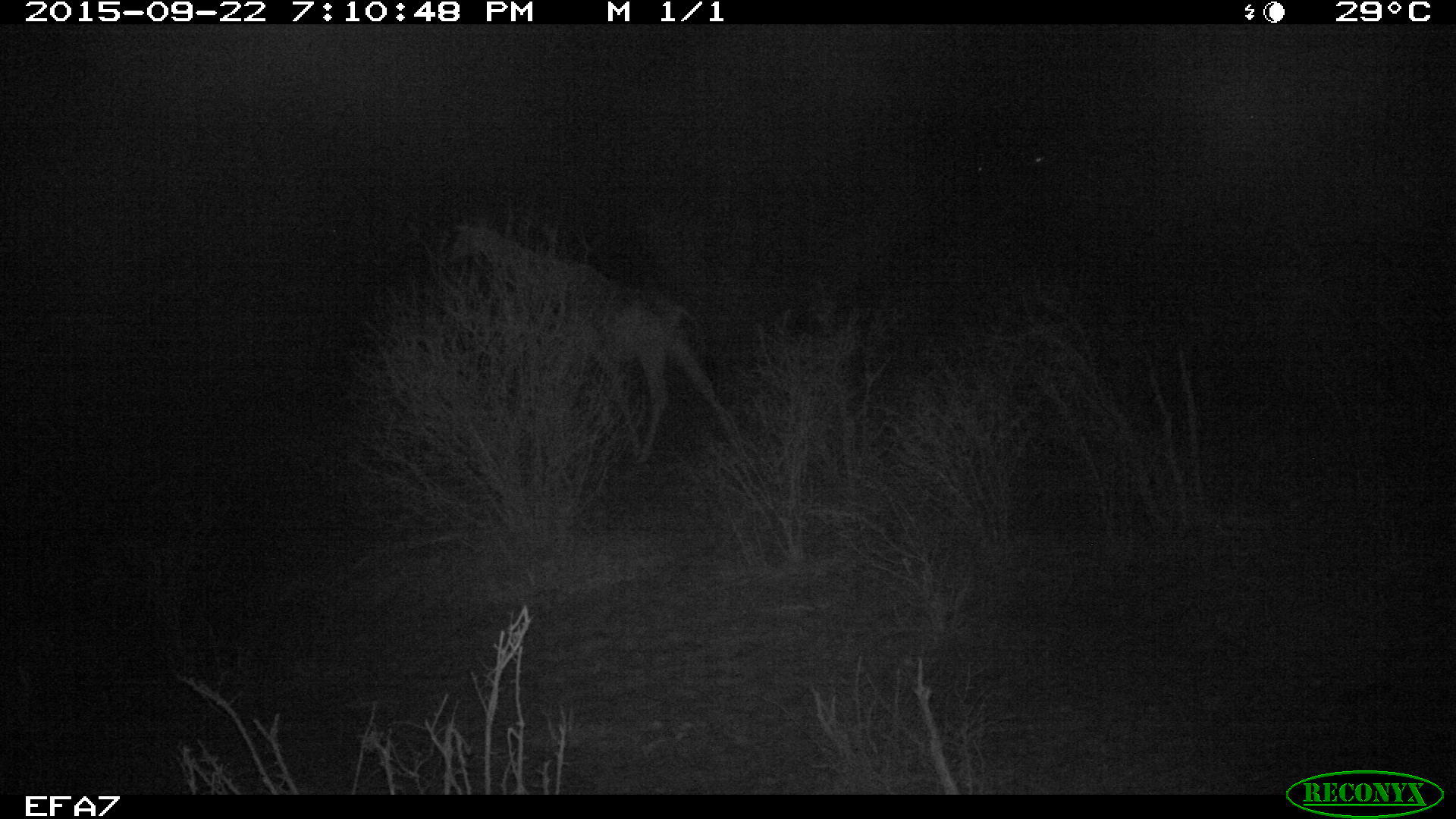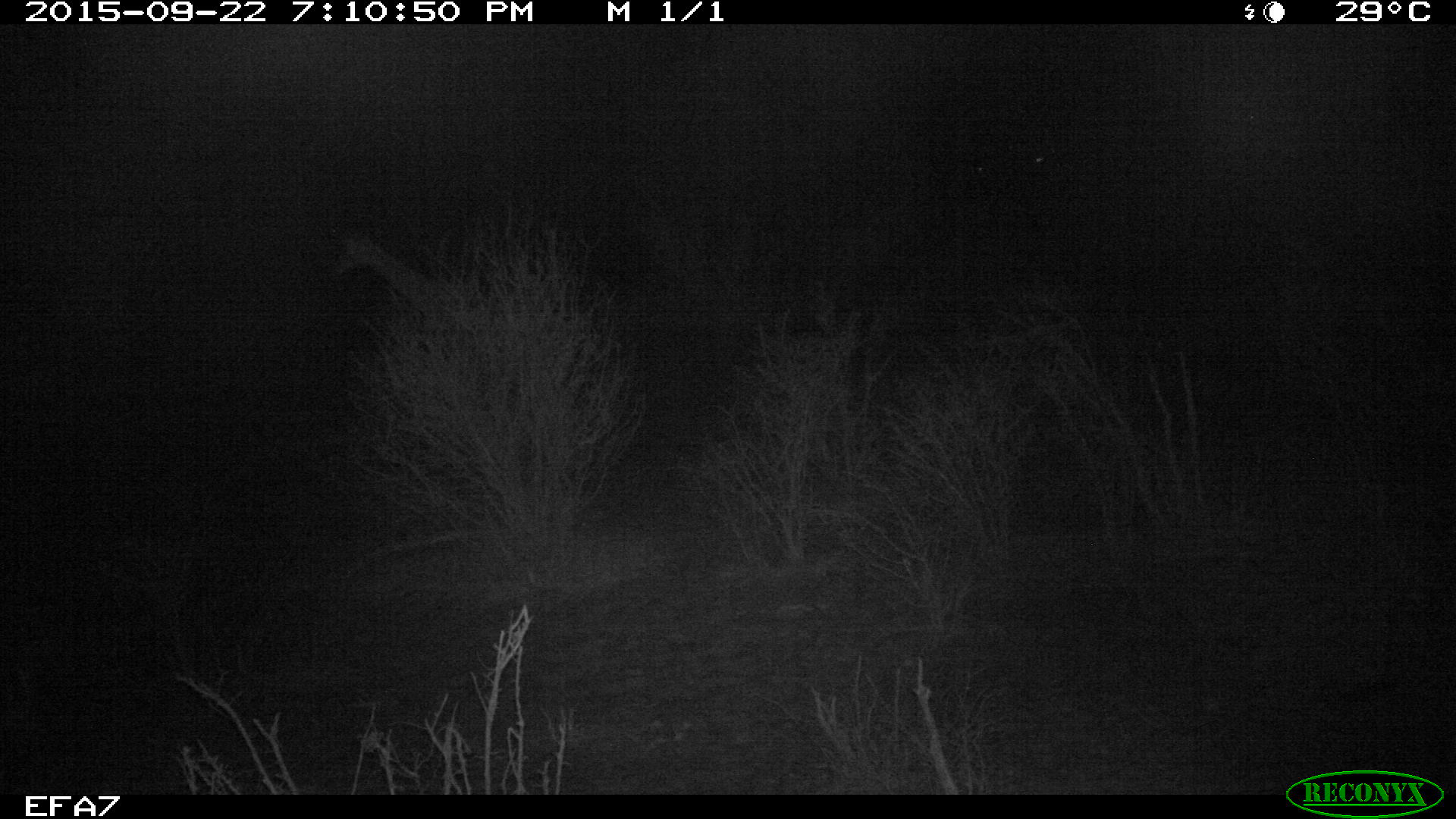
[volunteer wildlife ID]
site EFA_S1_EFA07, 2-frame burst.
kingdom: Animalia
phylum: Chordata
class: Mammalia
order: Artiodactyla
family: Giraffidae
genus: Giraffa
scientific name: Giraffa camelopardalis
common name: giraffe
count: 1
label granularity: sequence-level